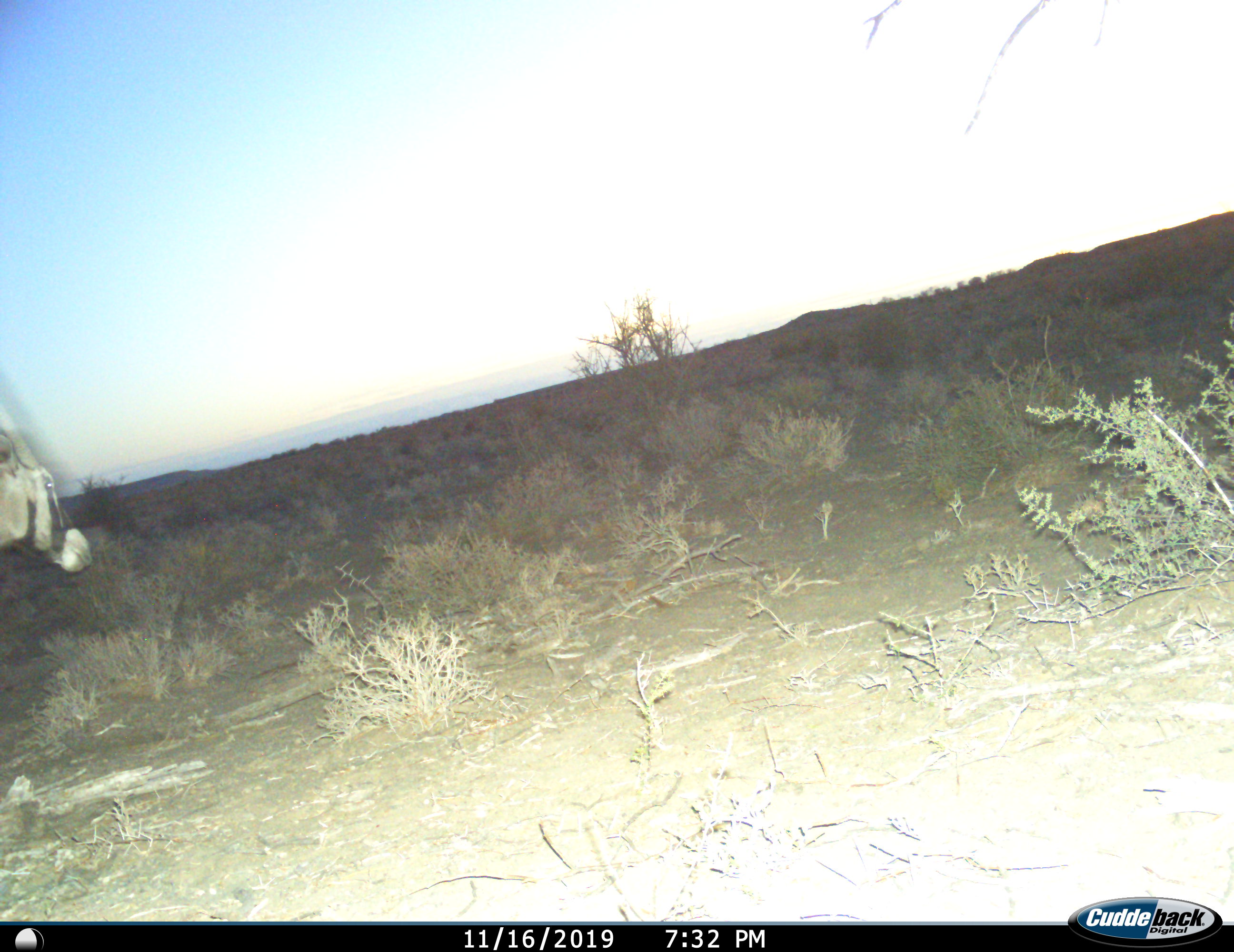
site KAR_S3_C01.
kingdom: Animalia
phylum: Chordata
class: Mammalia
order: Artiodactyla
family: Bovidae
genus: Oryx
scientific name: Oryx gazella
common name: gemsbok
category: oryx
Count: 1.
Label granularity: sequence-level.